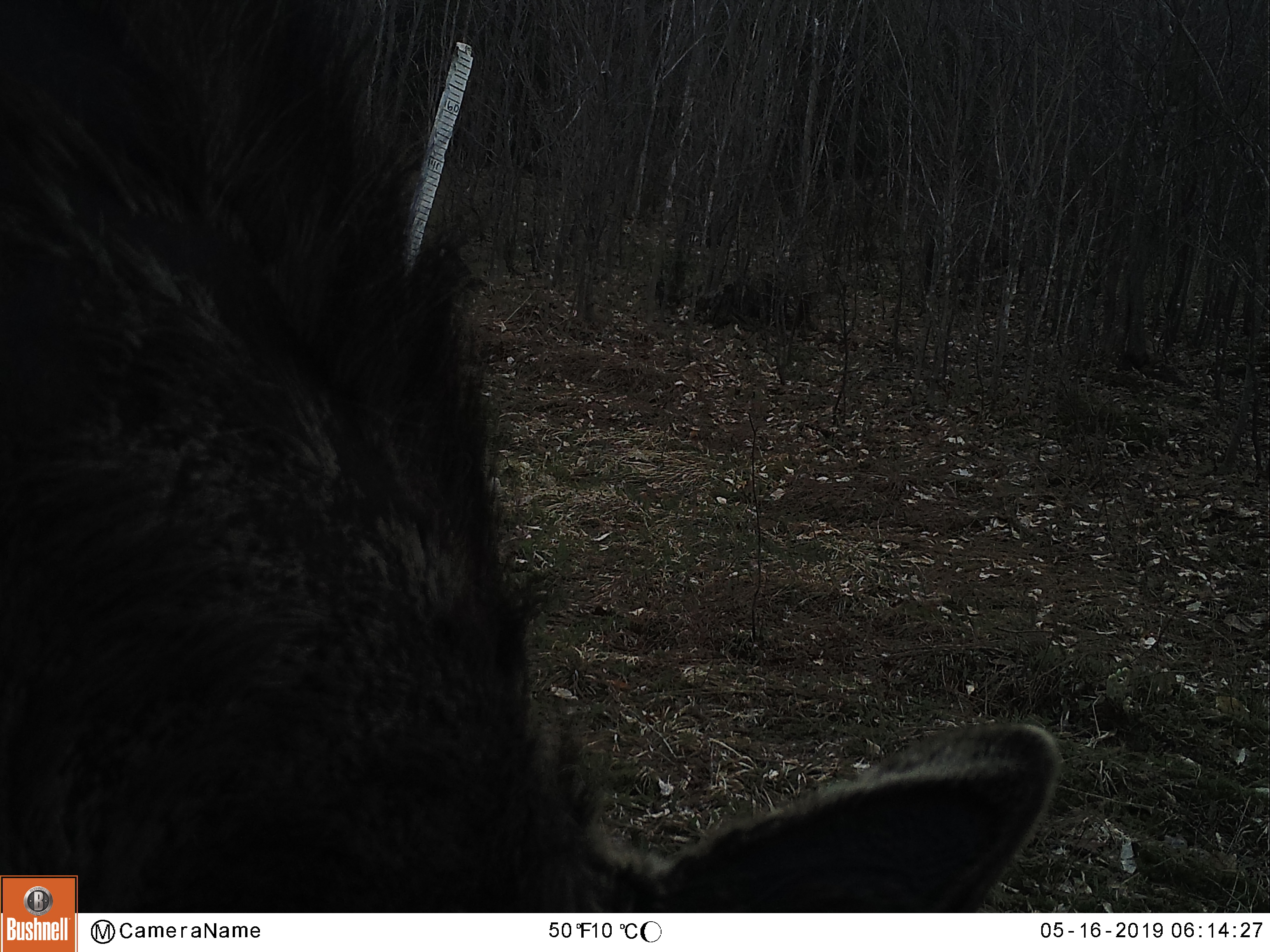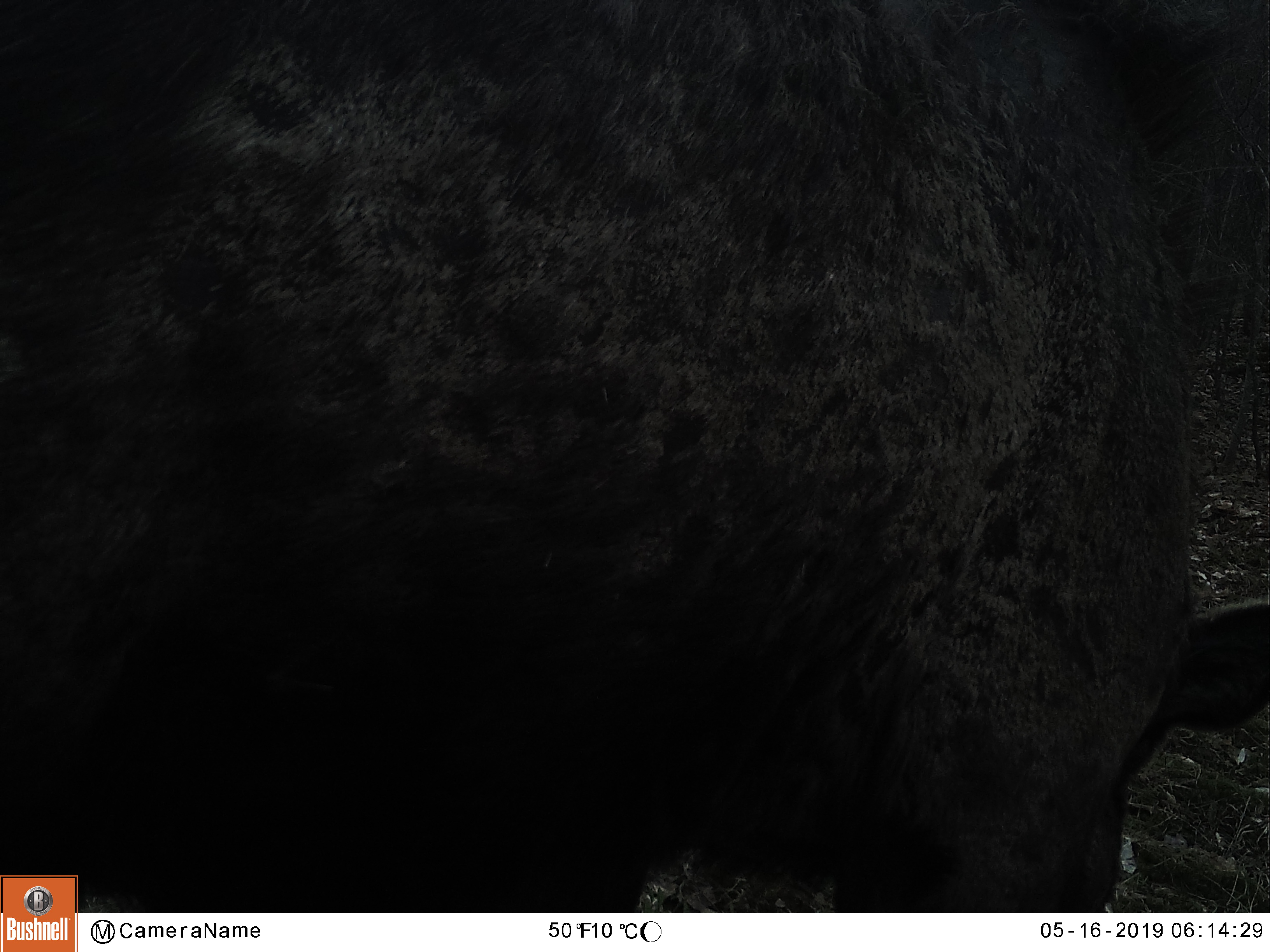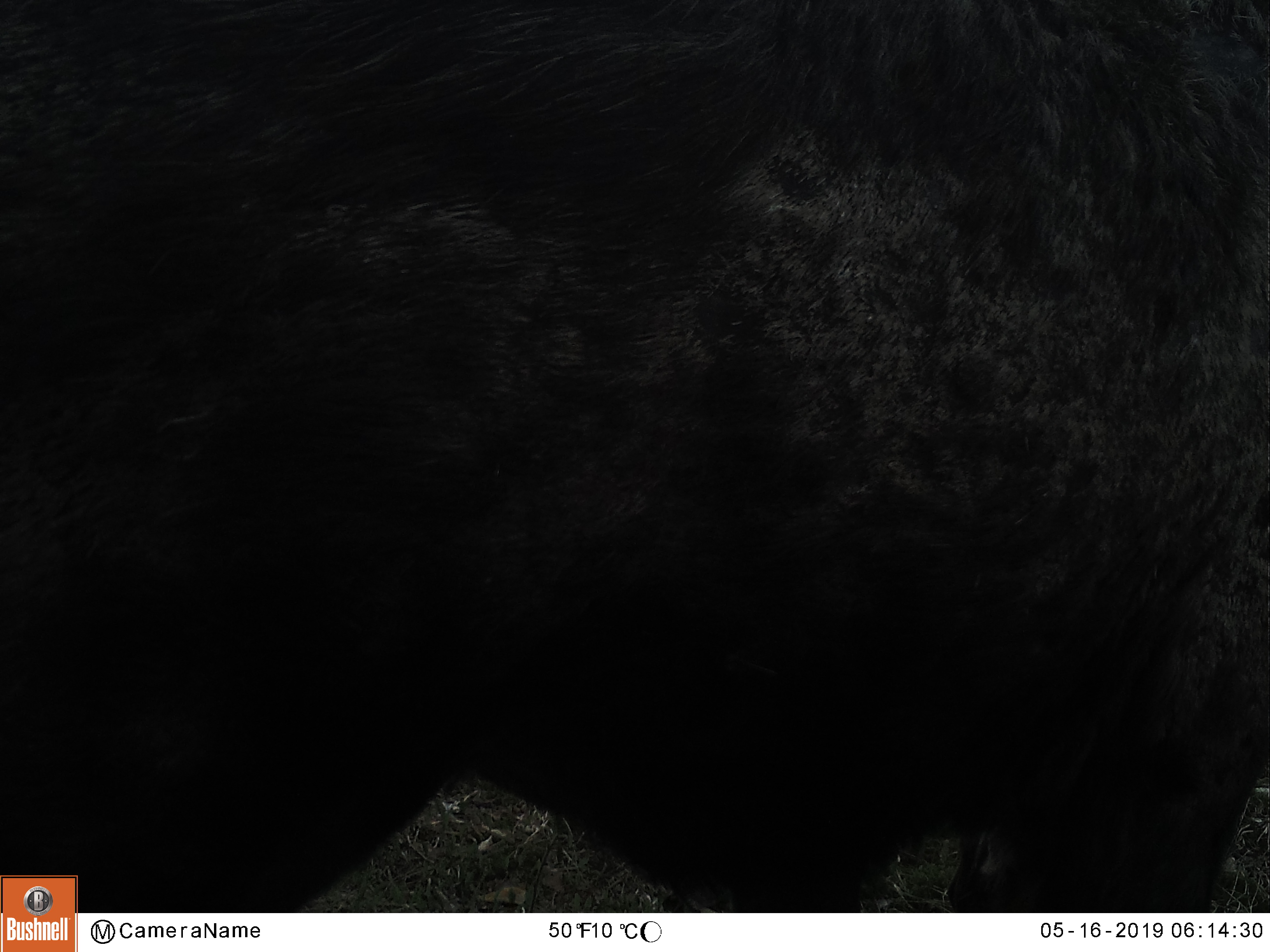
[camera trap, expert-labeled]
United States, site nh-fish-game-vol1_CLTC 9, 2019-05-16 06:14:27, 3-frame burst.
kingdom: Animalia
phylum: Chordata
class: Mammalia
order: Artiodactyla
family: Cervidae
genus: Alces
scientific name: Alces alces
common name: moose